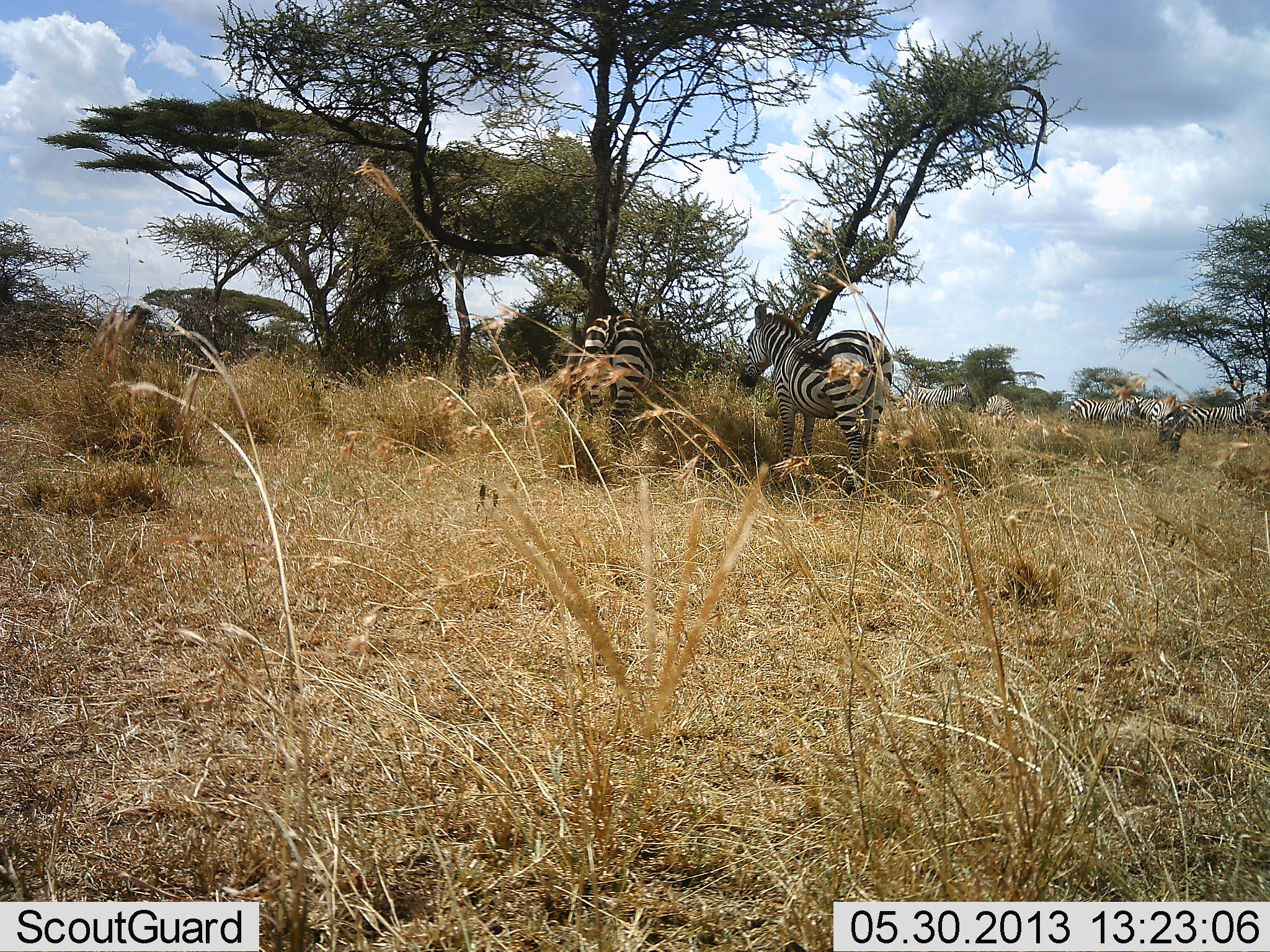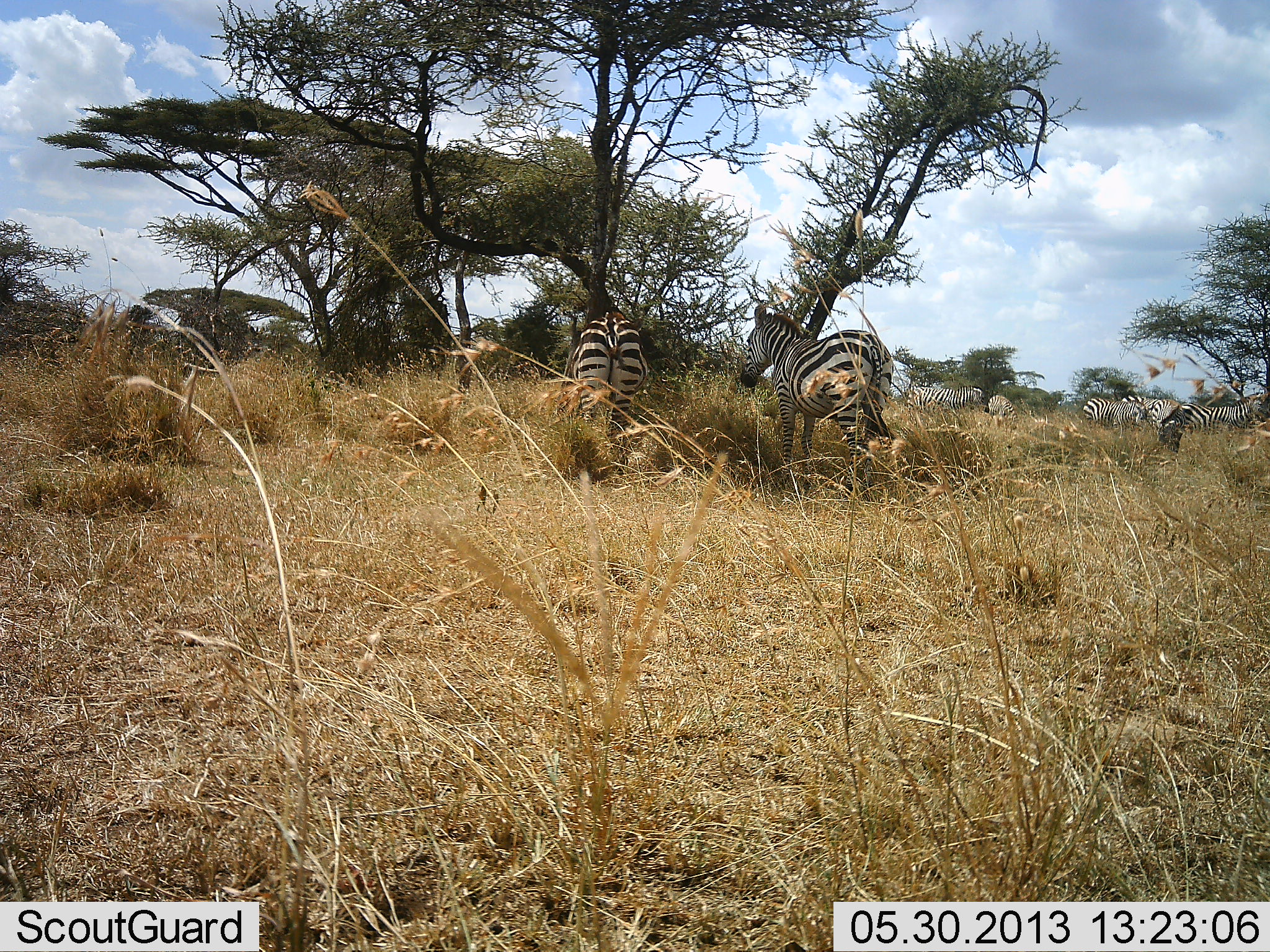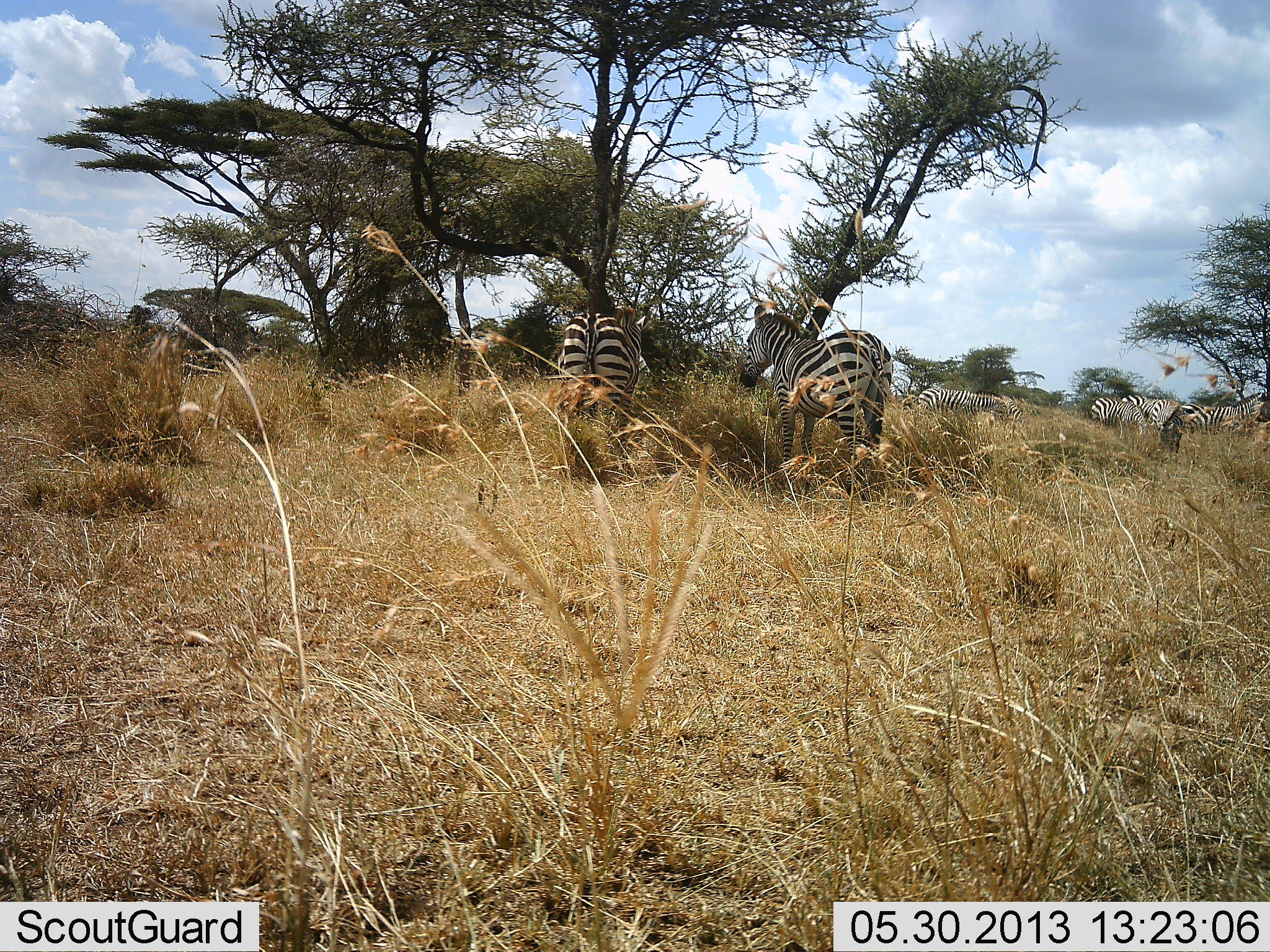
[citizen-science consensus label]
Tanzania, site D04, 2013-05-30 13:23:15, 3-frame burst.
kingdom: Animalia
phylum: Chordata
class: Mammalia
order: Perissodactyla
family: Equidae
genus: Equus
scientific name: Equus quagga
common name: plains zebra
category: zebra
Zebra (plains zebra) (Equus quagga), count 6. Behavior (volunteer vote fractions): standing 84%, resting 13%, moving 39%, interacting 10%. Young present (vote fraction): 0%. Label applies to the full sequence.